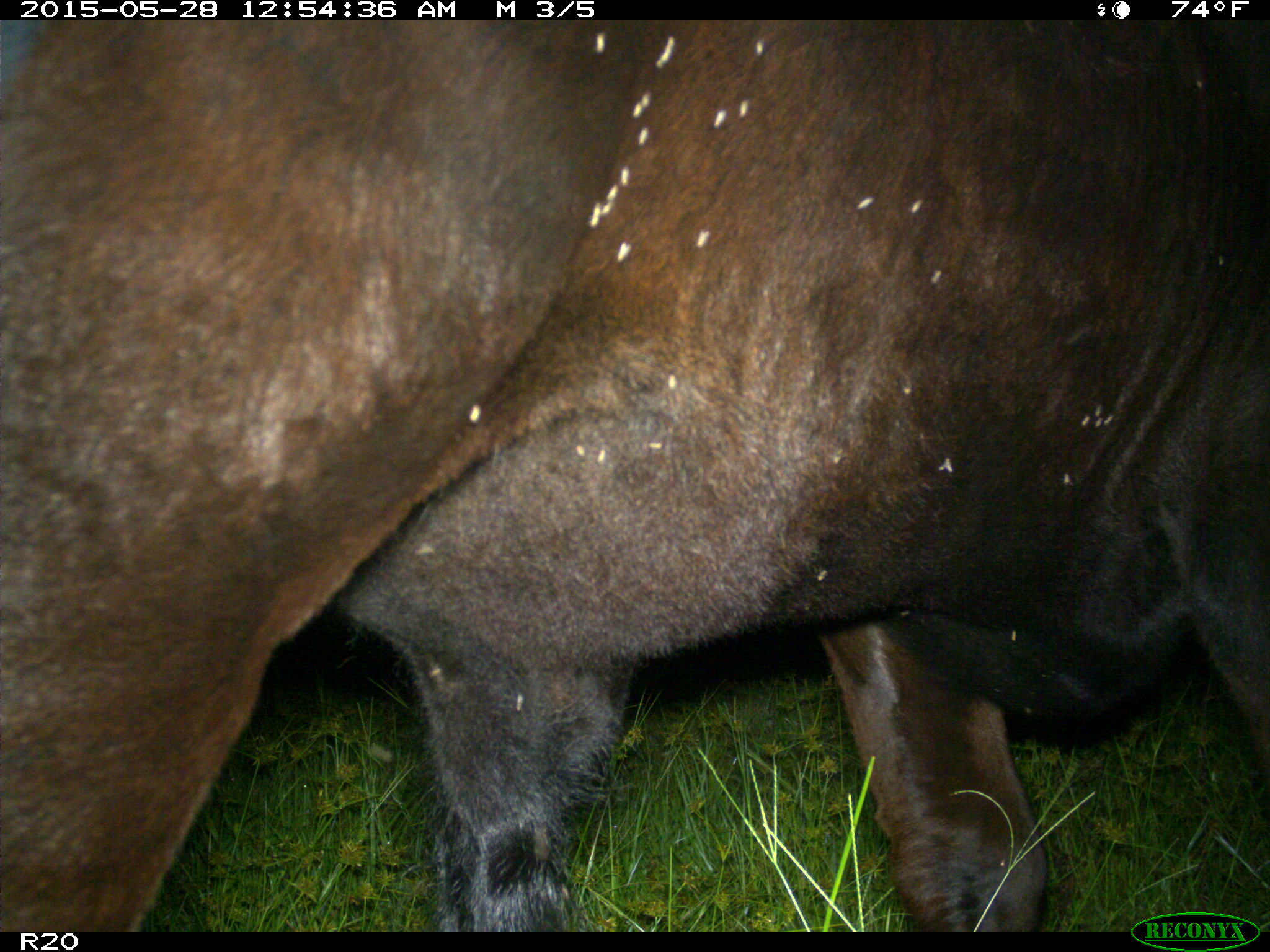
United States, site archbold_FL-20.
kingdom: Animalia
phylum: Chordata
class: Mammalia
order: Artiodactyla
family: Bovidae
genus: Bos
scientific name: Bos taurus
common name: domestic cow